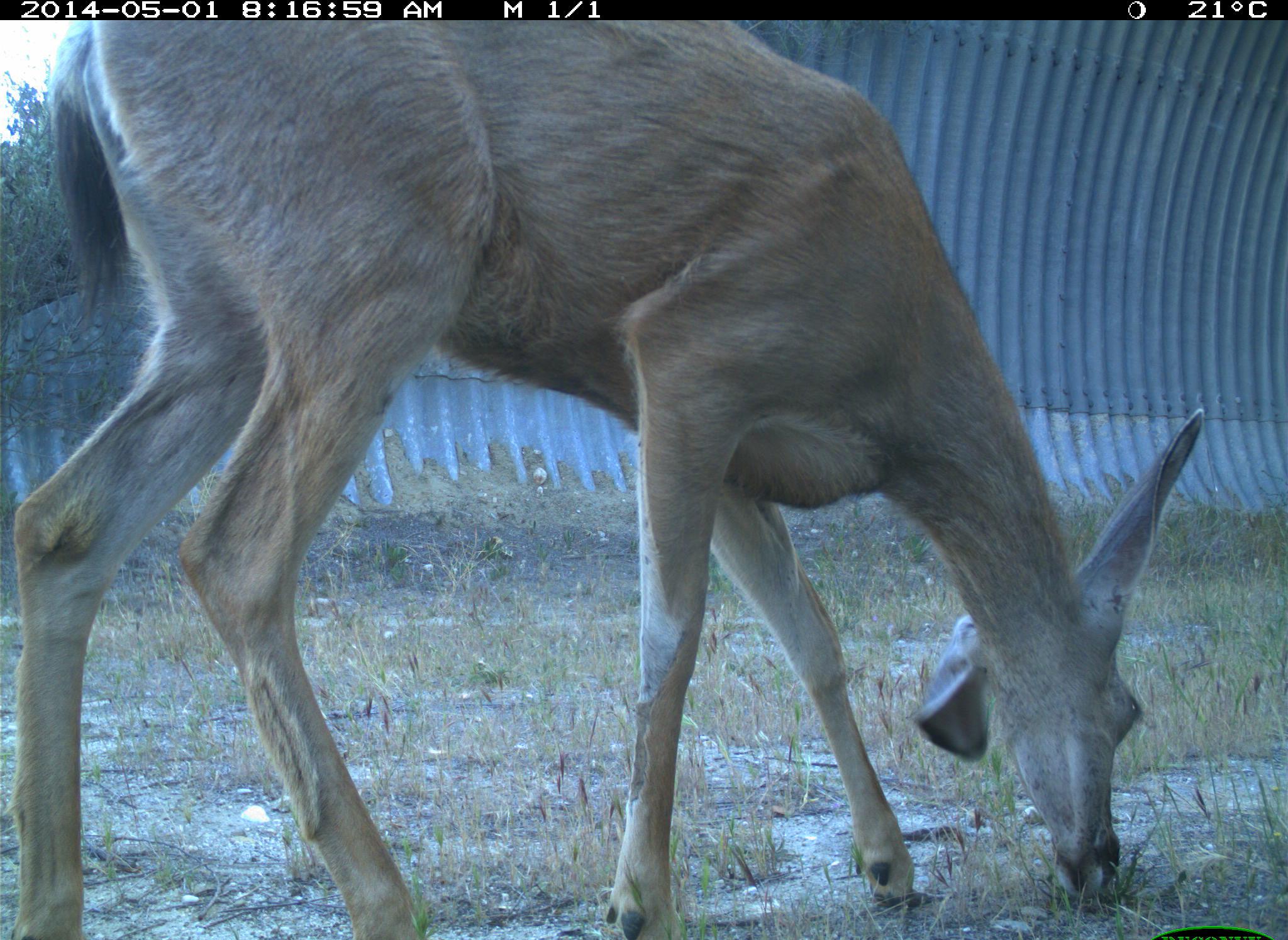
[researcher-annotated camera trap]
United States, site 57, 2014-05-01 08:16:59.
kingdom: Animalia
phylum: Chordata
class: Mammalia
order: Artiodactyla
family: Cervidae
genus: Odocoileus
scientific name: Odocoileus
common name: deer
Deer (Odocoileus).